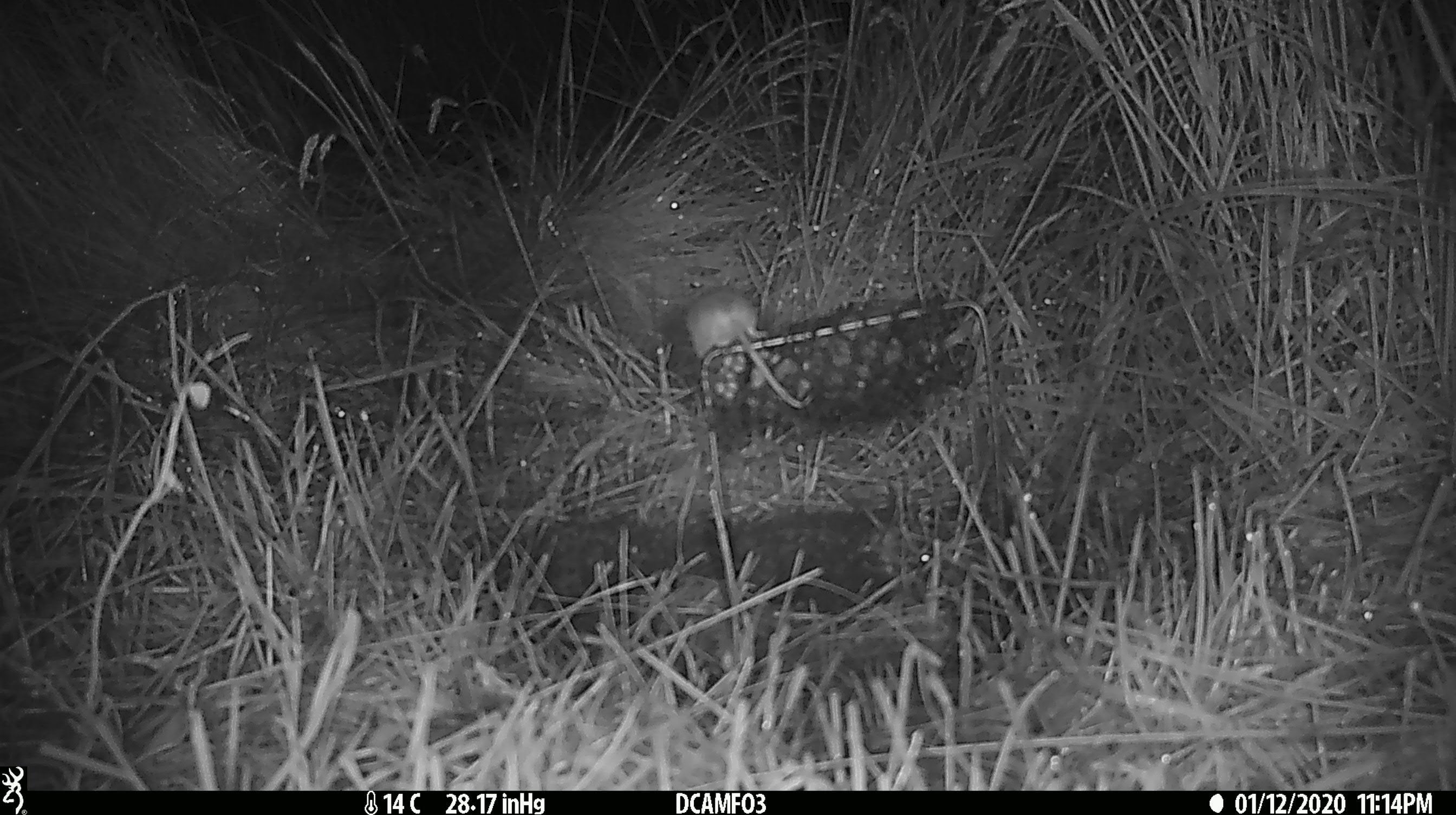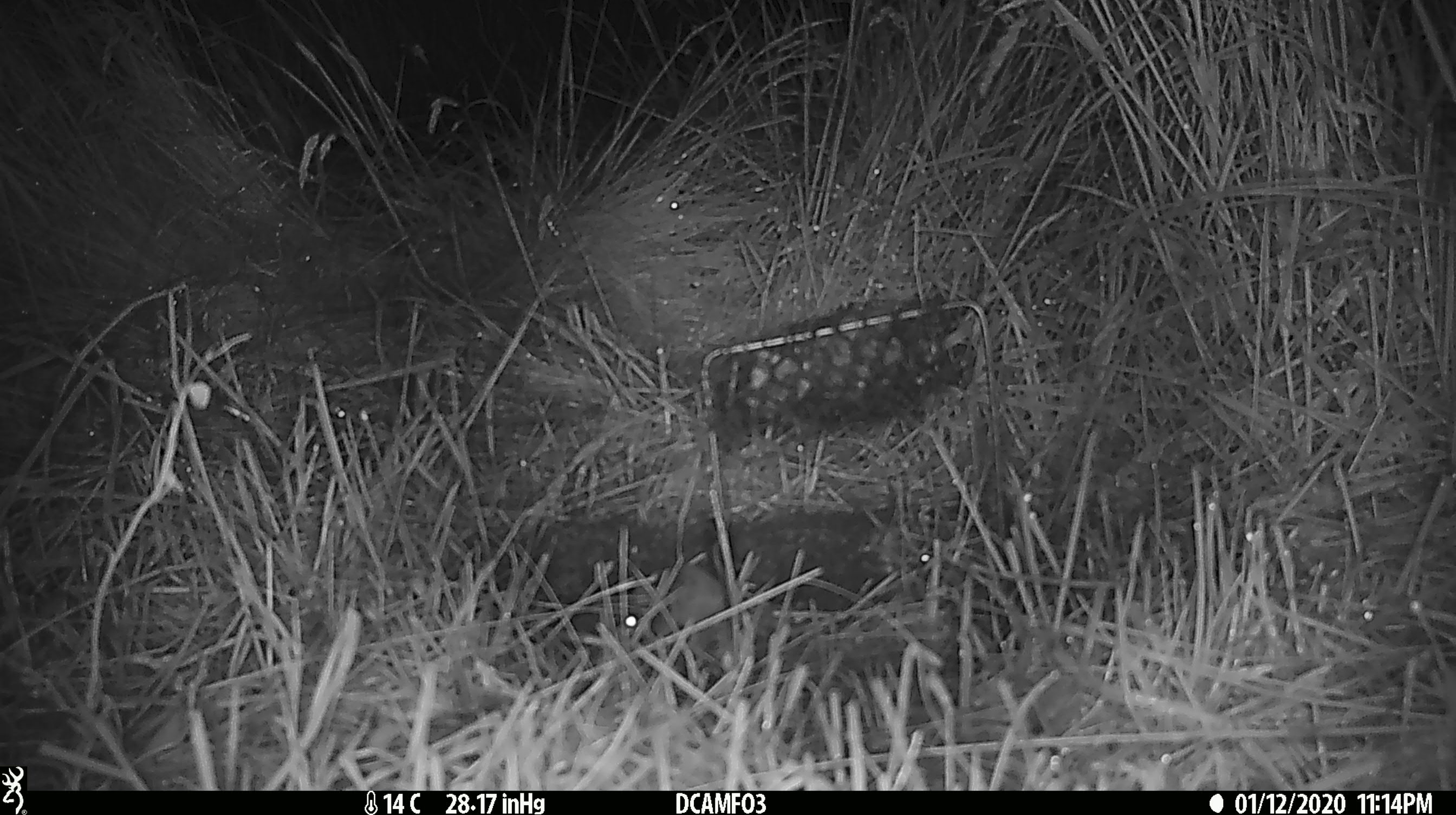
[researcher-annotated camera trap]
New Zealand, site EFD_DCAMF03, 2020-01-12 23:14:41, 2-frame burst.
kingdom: Animalia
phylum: Chordata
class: Mammalia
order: Rodentia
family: Muridae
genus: Mus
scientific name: Mus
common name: mouse